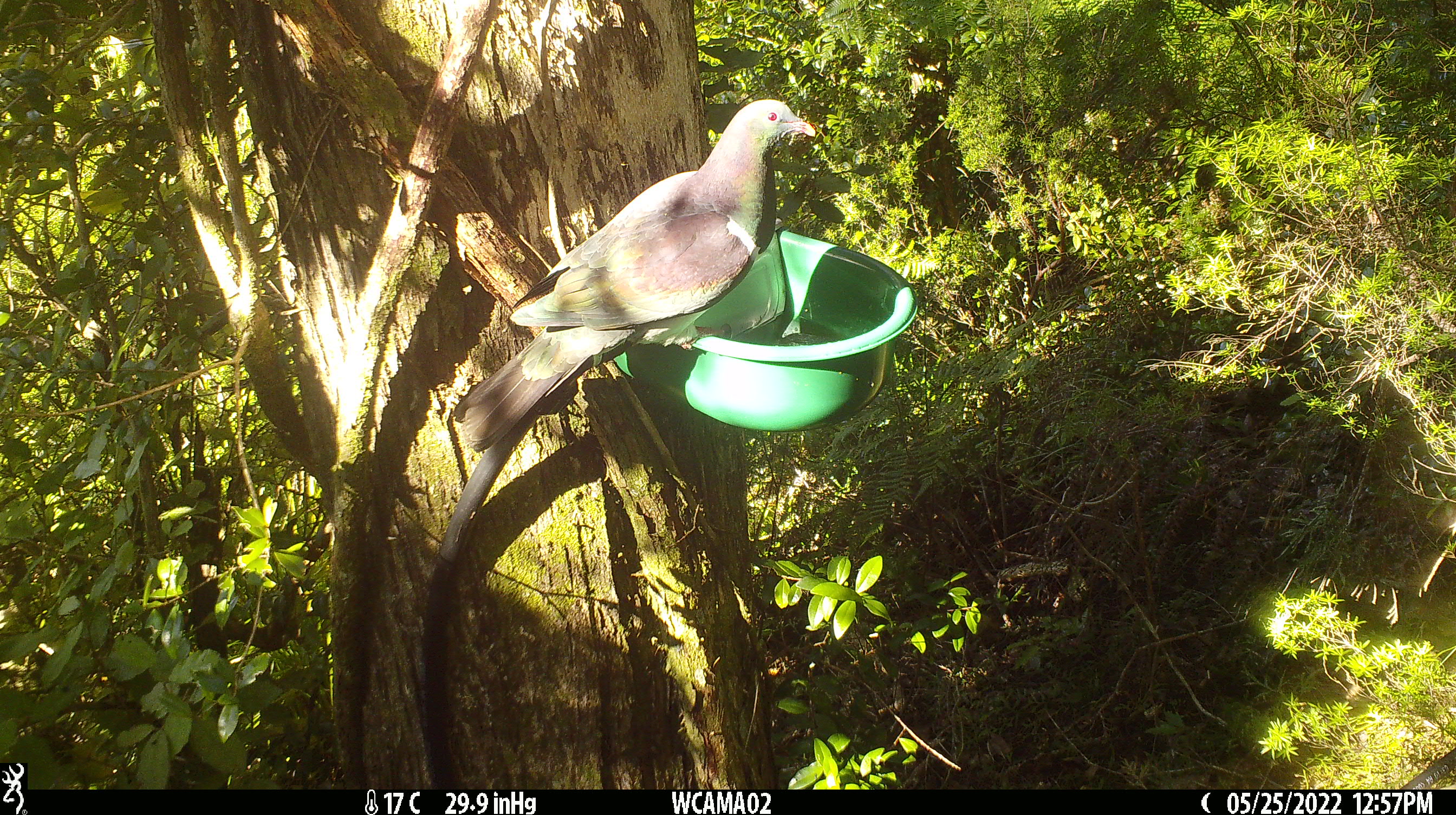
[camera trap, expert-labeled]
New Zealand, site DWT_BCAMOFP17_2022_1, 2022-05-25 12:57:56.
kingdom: Animalia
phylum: Chordata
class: Aves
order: Columbiformes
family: Columbidae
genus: Hemiphaga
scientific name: Hemiphaga novaeseelandiae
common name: new zealand pigeon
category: kereru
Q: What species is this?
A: Kereru (new zealand pigeon) (Hemiphaga novaeseelandiae).